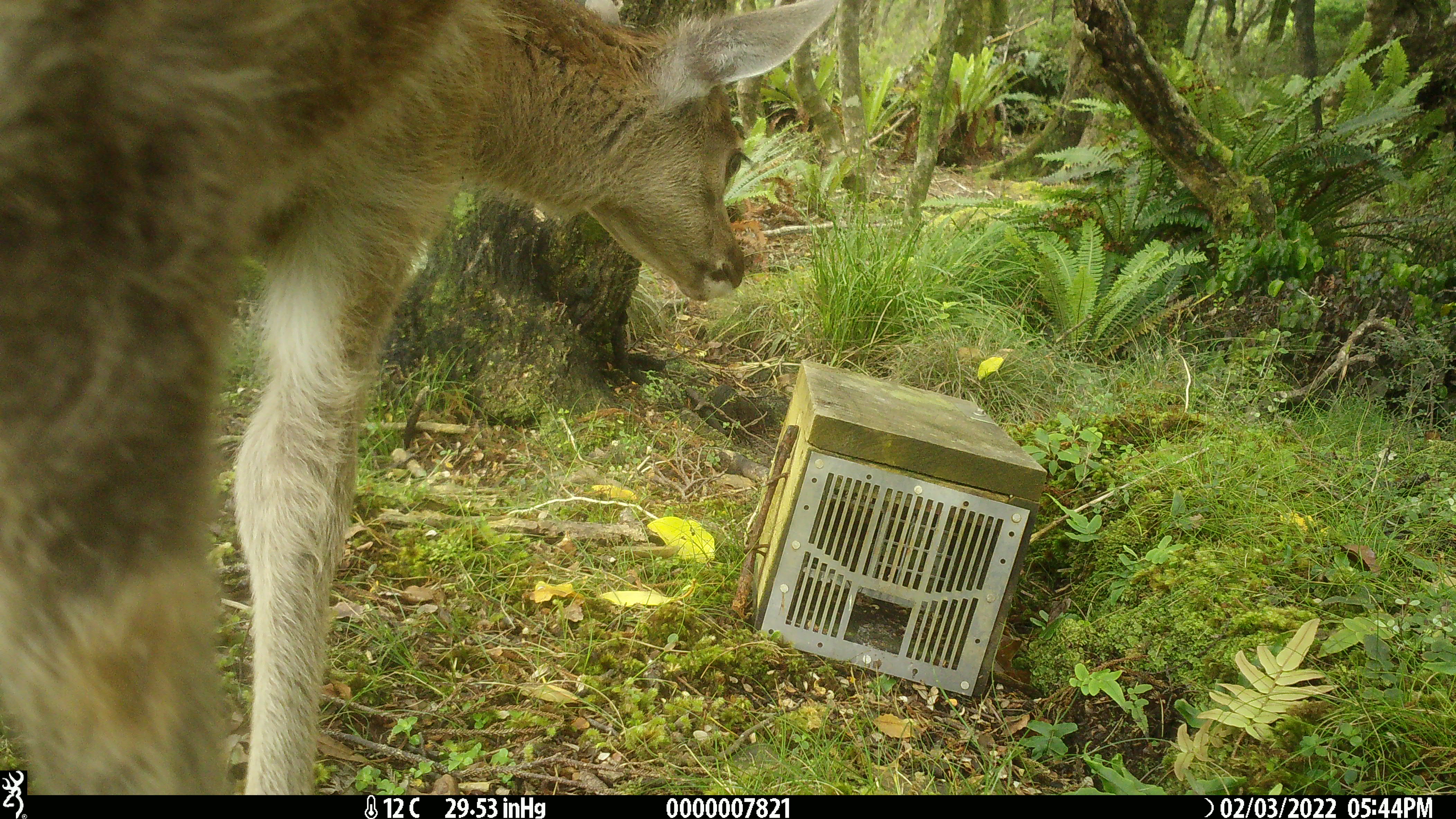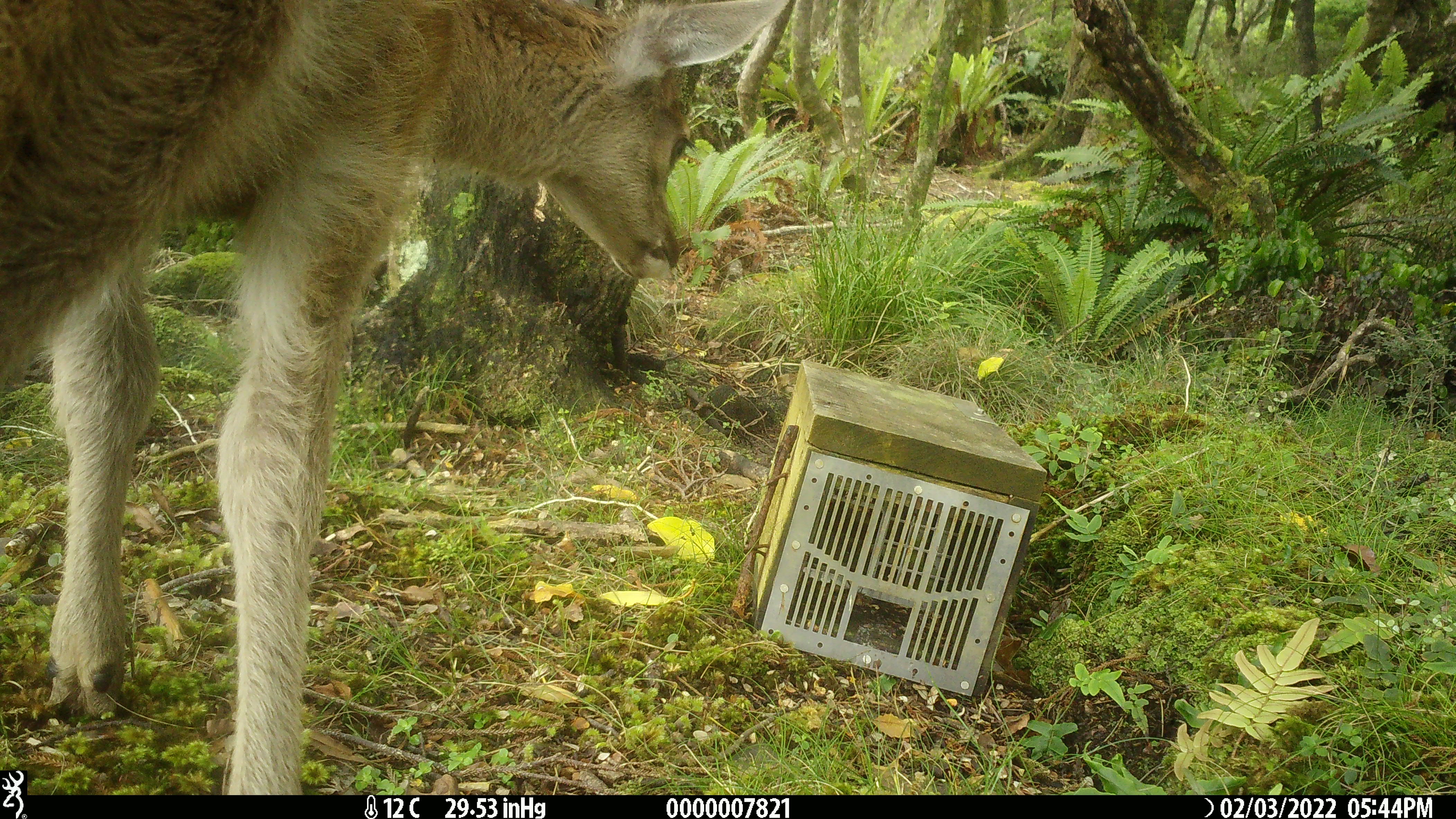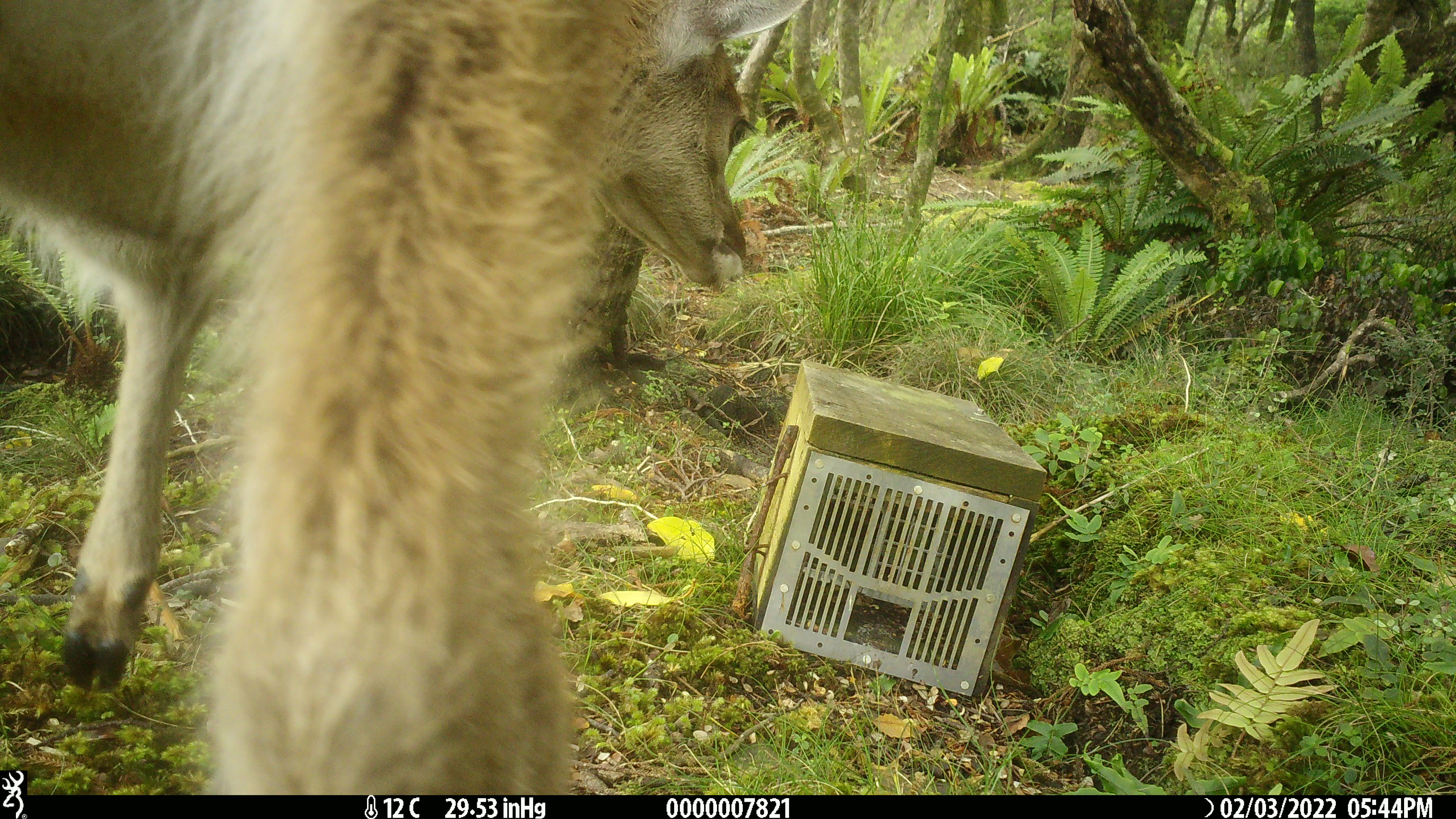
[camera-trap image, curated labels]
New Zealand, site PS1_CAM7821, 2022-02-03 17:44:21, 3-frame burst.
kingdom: Animalia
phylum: Chordata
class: Mammalia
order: Artiodactyla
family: Cervidae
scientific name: Cervidae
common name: deer